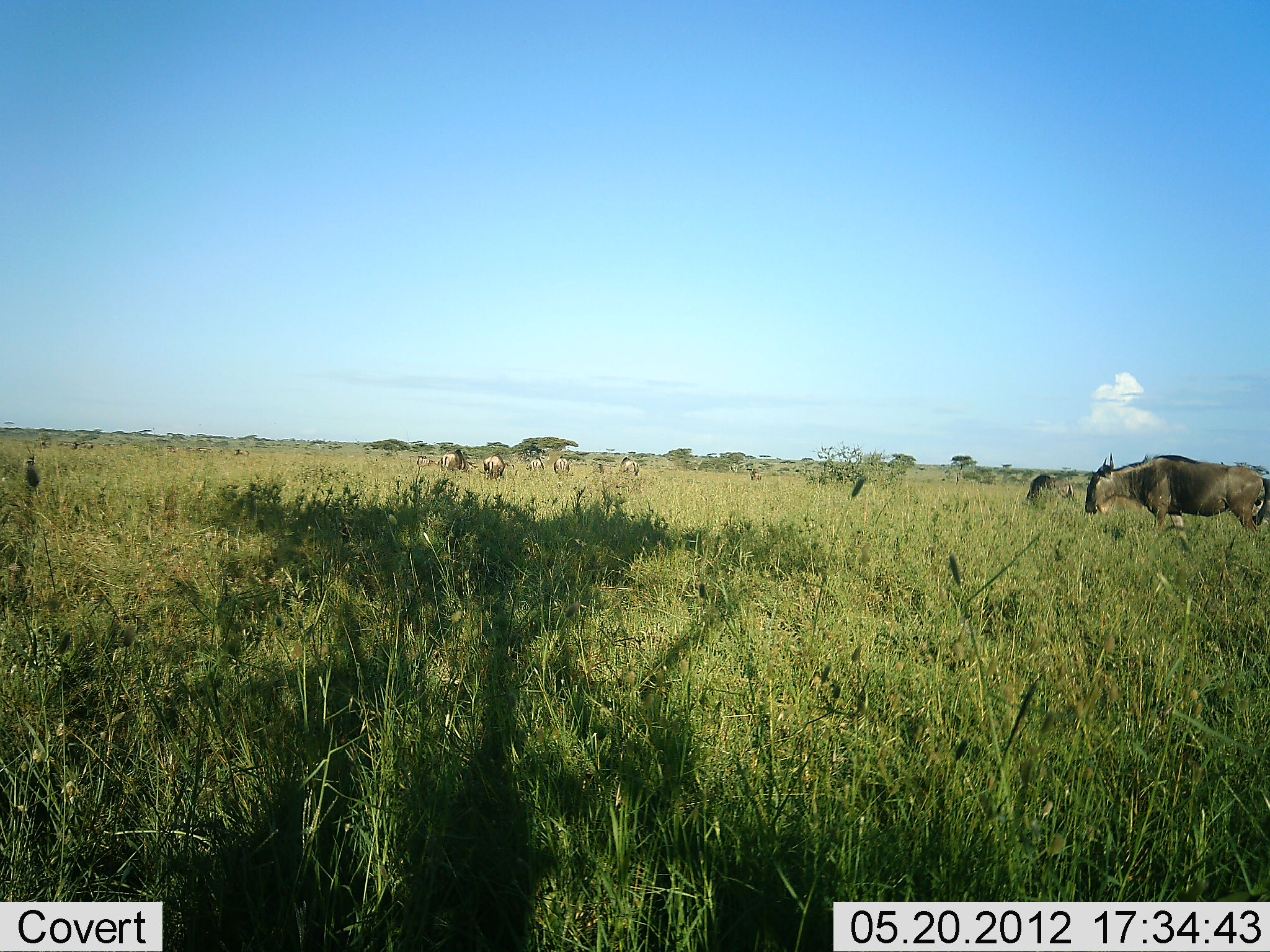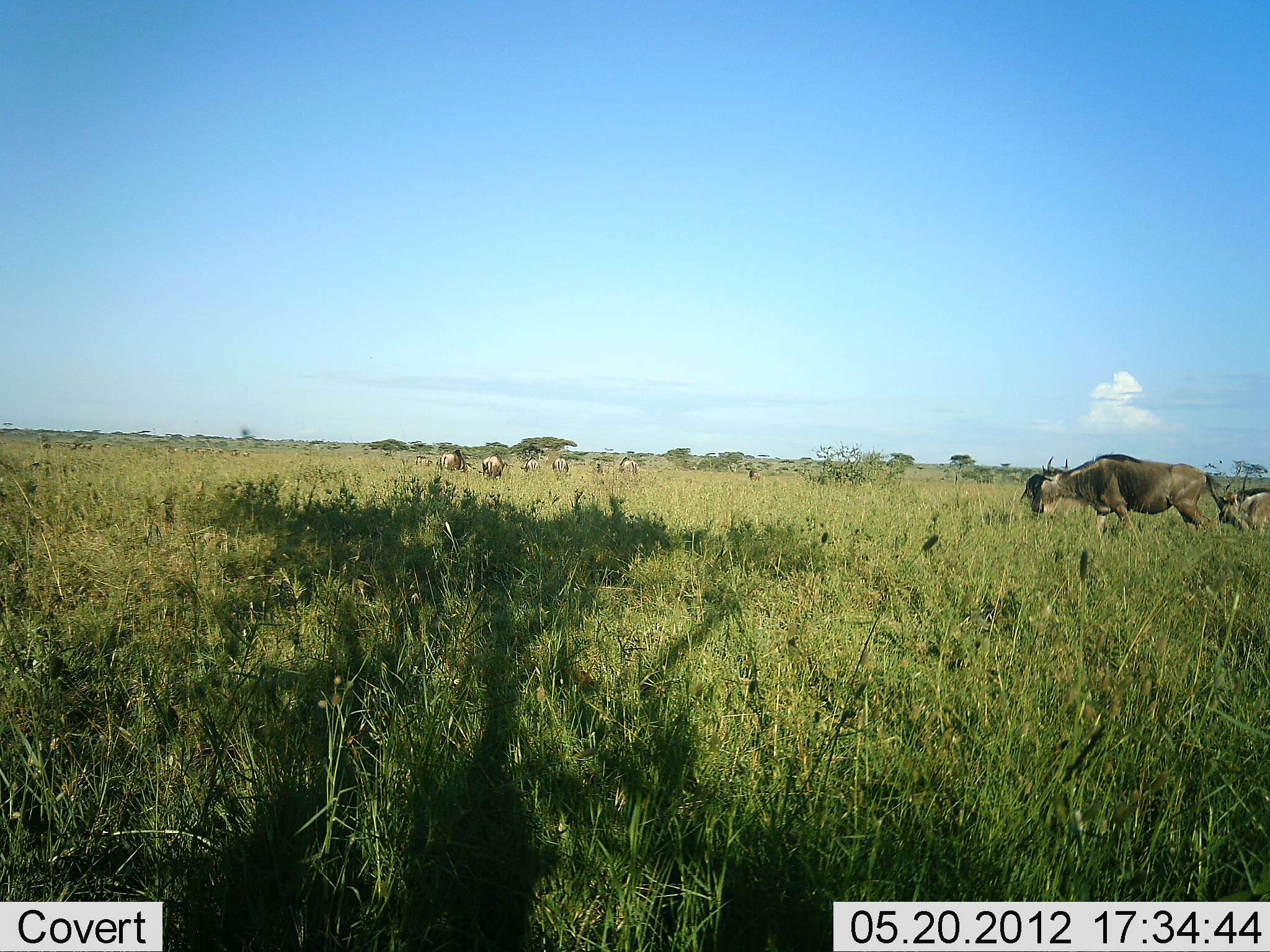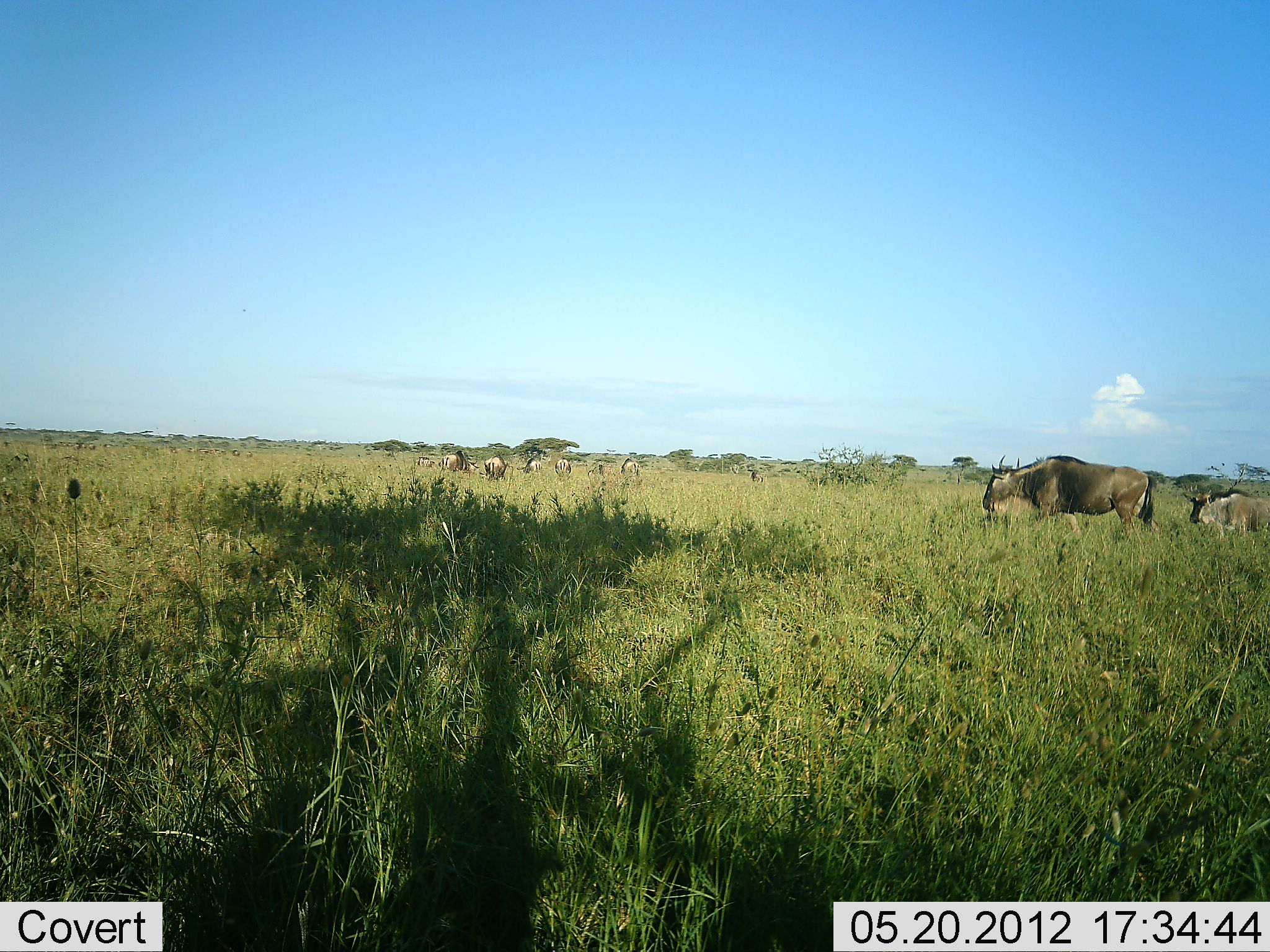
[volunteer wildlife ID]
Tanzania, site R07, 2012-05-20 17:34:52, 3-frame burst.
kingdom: Animalia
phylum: Chordata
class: Mammalia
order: Artiodactyla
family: Bovidae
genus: Connochaetes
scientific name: Connochaetes taurinus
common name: blue wildebeest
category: wildebeest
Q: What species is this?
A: Wildebeest (blue wildebeest) (Connochaetes taurinus).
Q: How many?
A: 9.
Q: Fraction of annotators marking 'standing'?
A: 36%.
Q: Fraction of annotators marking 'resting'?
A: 0%.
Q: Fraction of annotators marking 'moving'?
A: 91%.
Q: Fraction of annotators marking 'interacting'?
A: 0%.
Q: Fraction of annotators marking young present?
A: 9%.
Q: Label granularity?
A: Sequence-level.